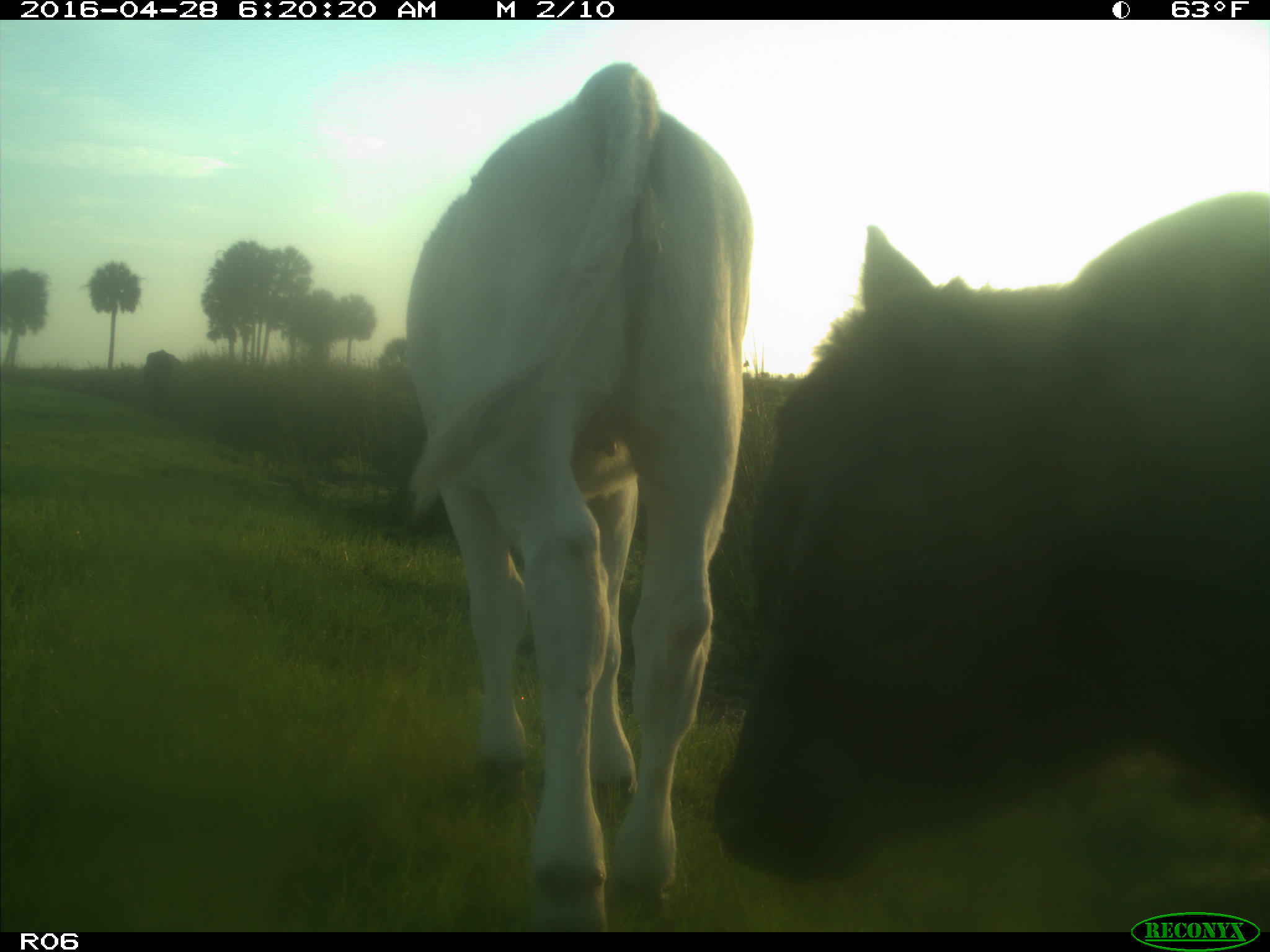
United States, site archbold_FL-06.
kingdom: Animalia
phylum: Chordata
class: Mammalia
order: Artiodactyla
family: Bovidae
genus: Bos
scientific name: Bos taurus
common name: domestic cow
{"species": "Bos taurus (domestic cow)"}